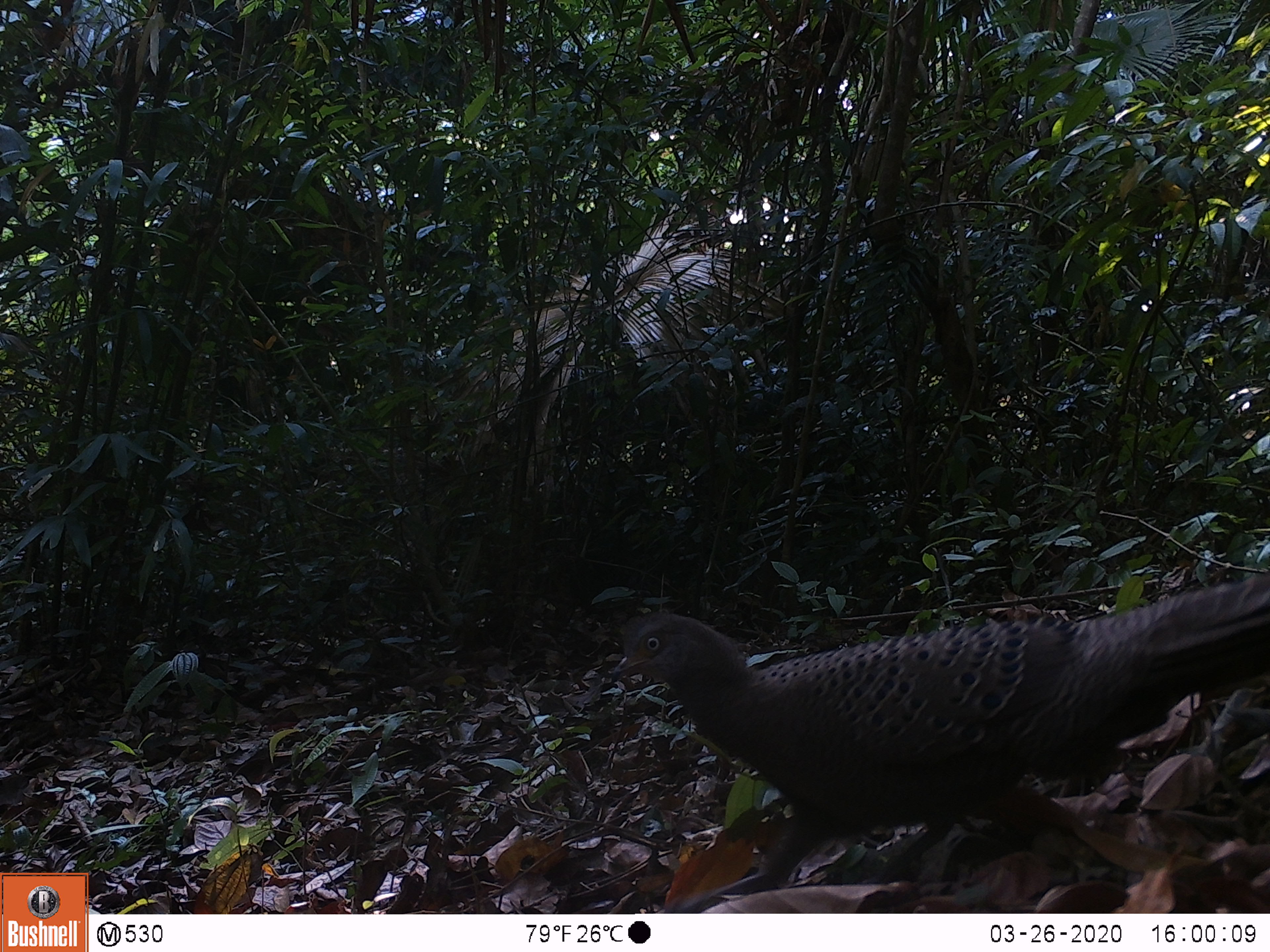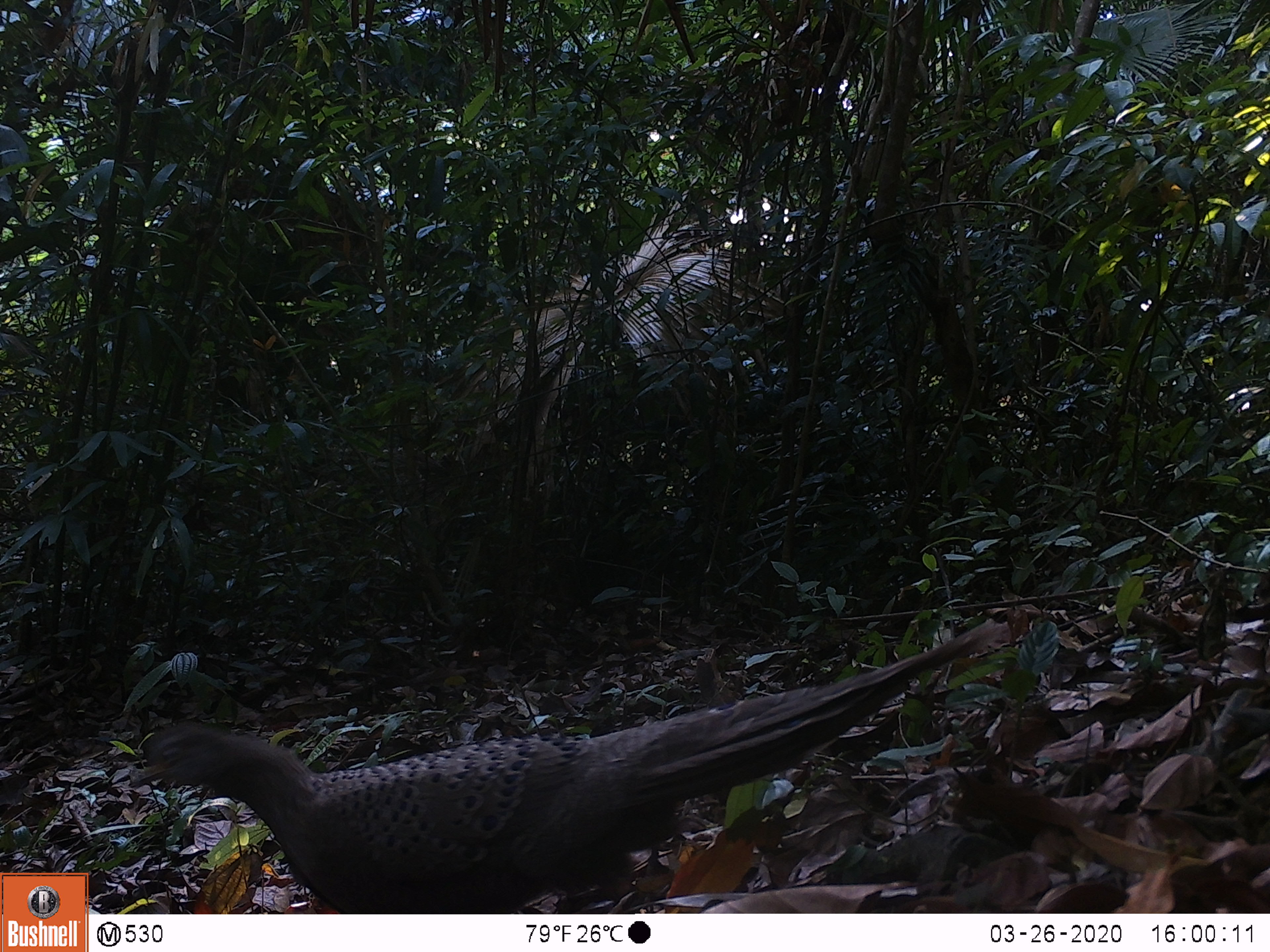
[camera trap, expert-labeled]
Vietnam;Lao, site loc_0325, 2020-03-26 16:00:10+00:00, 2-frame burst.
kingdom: Animalia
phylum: Chordata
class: Aves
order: Galliformes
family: Phasianidae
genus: Polyplectron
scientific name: Polyplectron bicalcaratum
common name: gray peacock-pheasant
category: grey peacock pheasant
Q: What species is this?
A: Grey peacock pheasant (gray peacock-pheasant) (Polyplectron bicalcaratum).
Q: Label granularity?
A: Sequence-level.